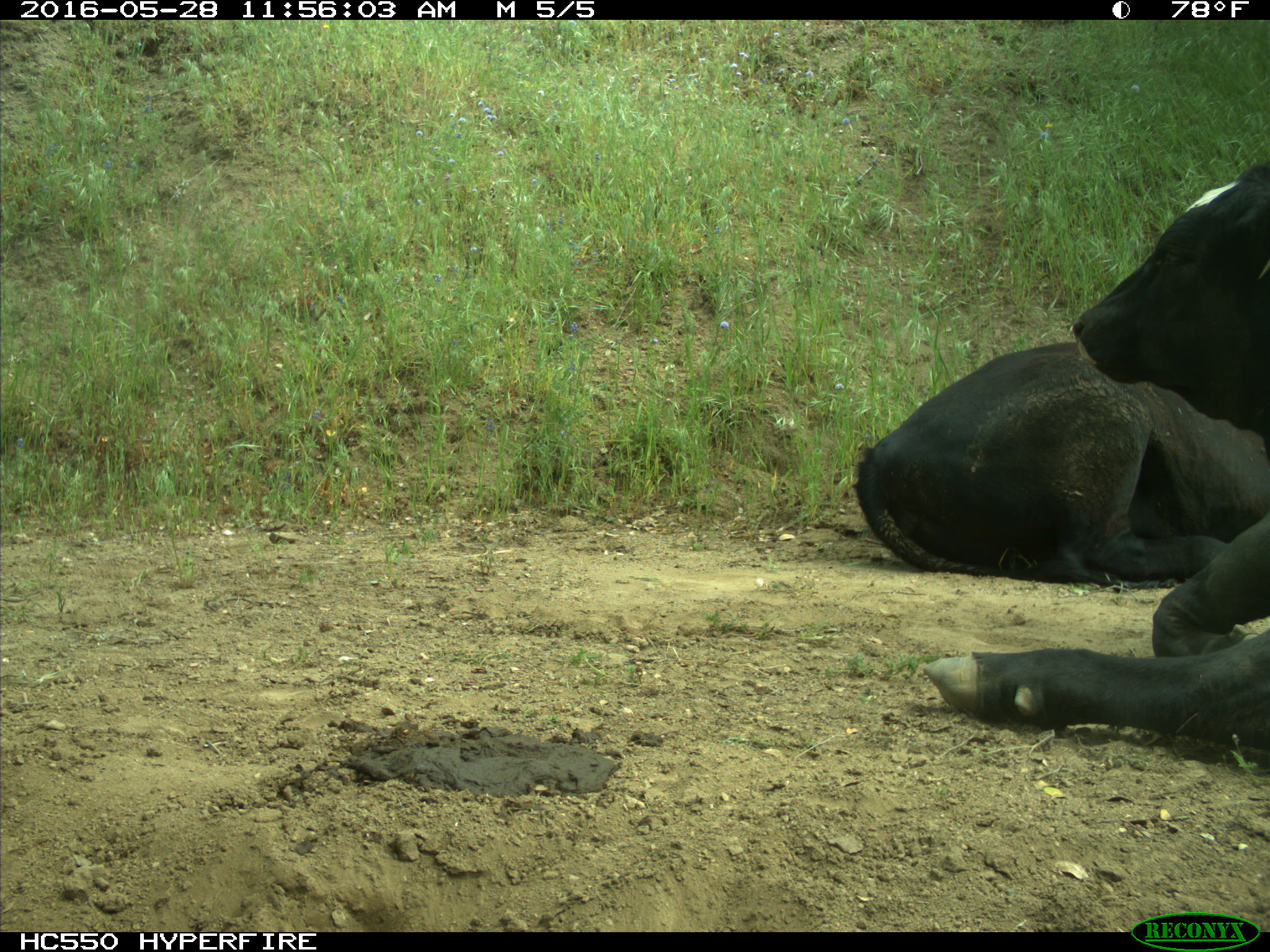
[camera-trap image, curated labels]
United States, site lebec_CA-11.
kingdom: Animalia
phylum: Chordata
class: Mammalia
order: Artiodactyla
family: Bovidae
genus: Bos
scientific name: Bos taurus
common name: domestic cow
Bos taurus (domestic cow).